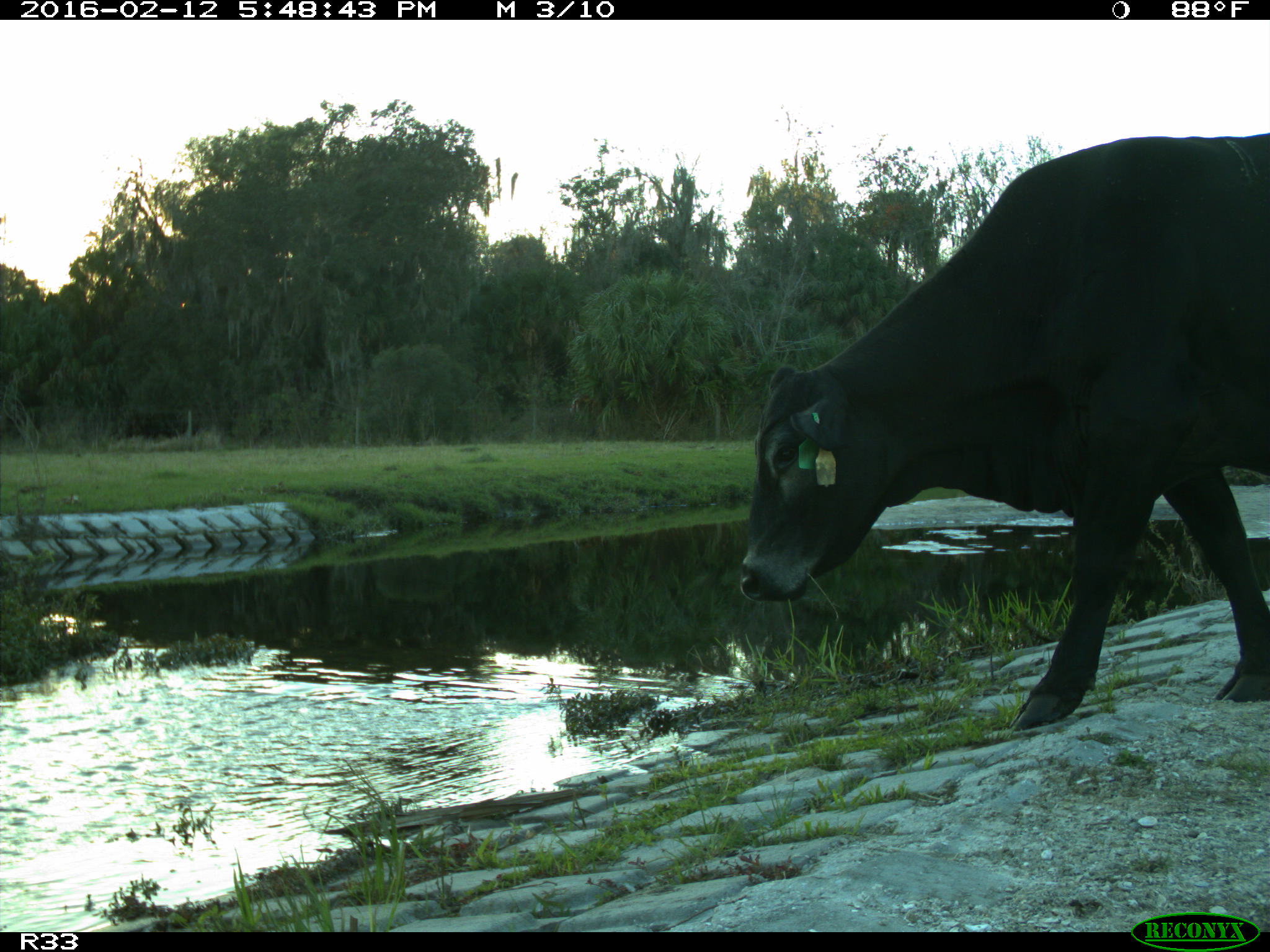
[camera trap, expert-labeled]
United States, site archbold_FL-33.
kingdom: Animalia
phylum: Chordata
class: Mammalia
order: Artiodactyla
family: Bovidae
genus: Bos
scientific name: Bos taurus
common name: domestic cow